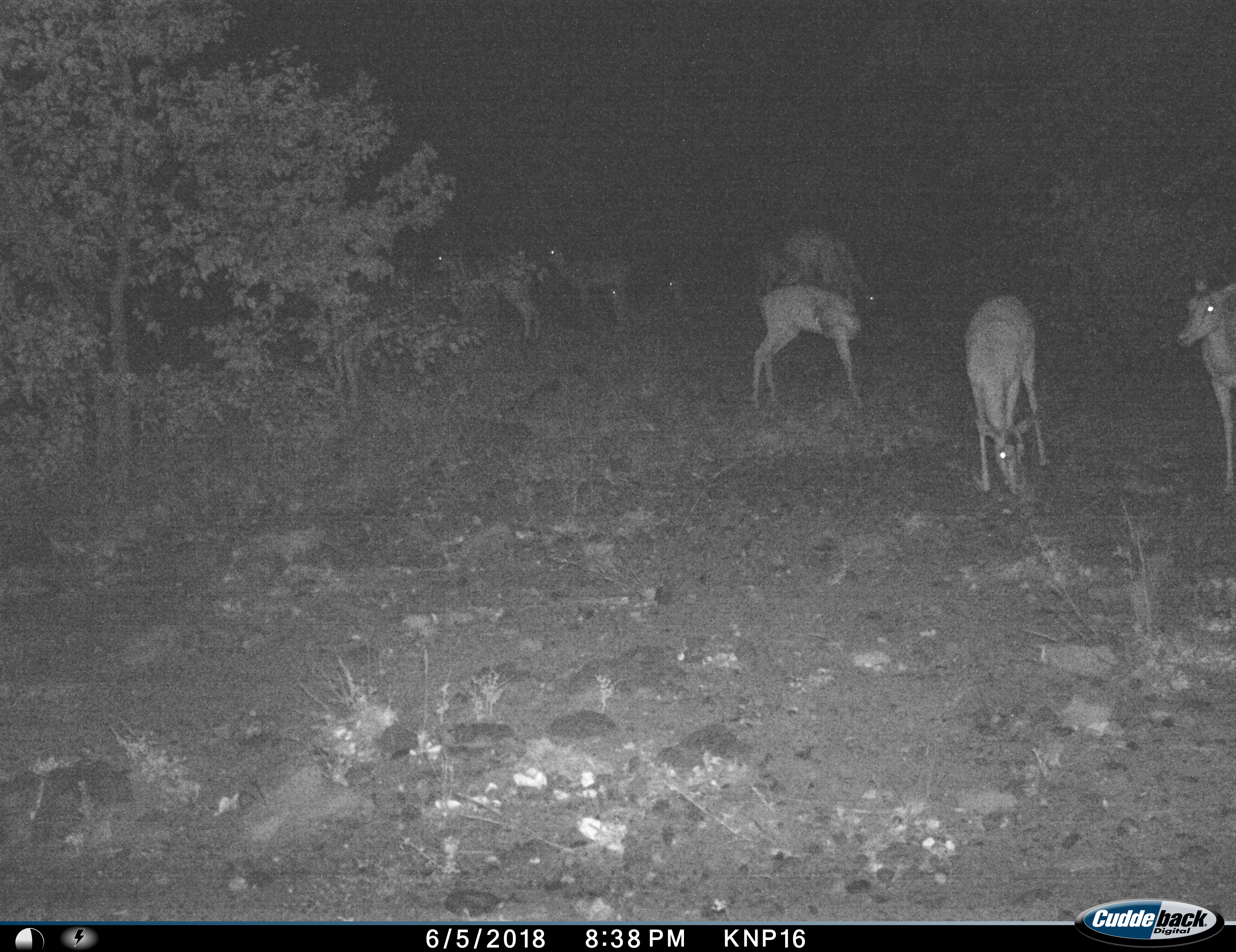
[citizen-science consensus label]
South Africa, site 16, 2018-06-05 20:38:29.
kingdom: Animalia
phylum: Chordata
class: Mammalia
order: Artiodactyla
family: Bovidae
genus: Aepyceros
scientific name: Aepyceros melampus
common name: impala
Impala (Aepyceros melampus), count 9. Behavior (volunteer vote fractions): standing 80%, resting 30%, moving 30%, interacting 0%. Young present (vote fraction): 20%. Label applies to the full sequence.